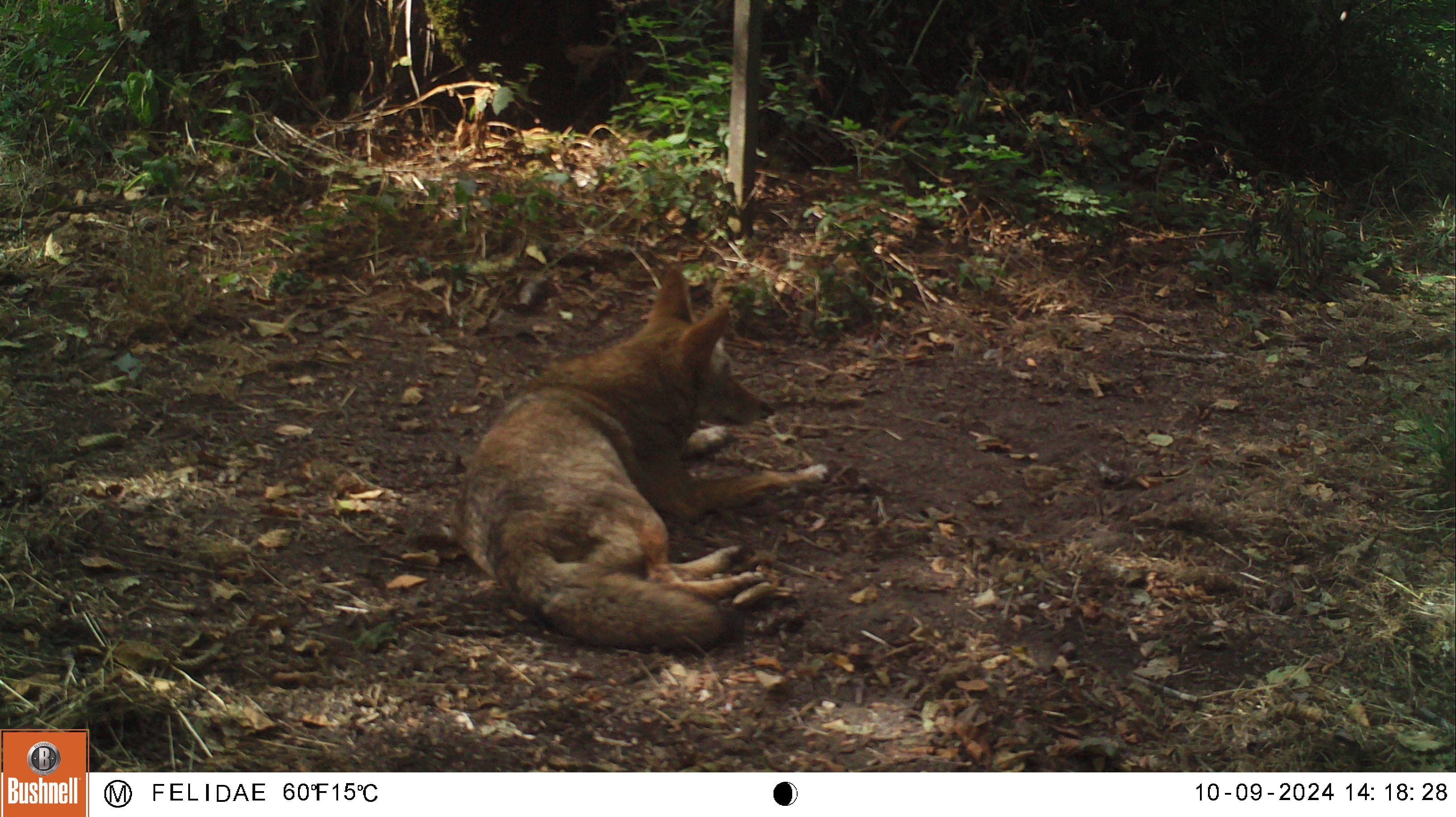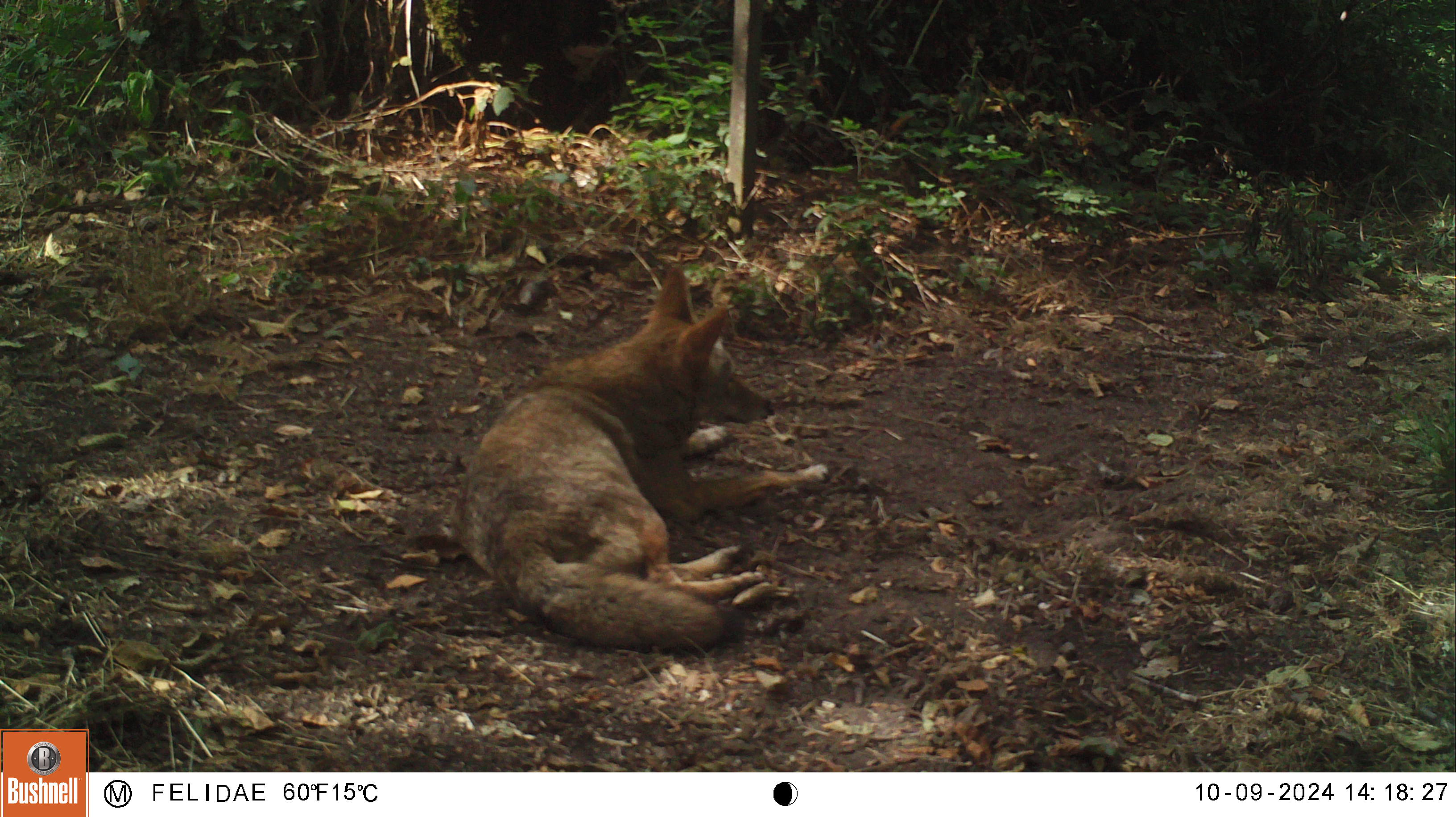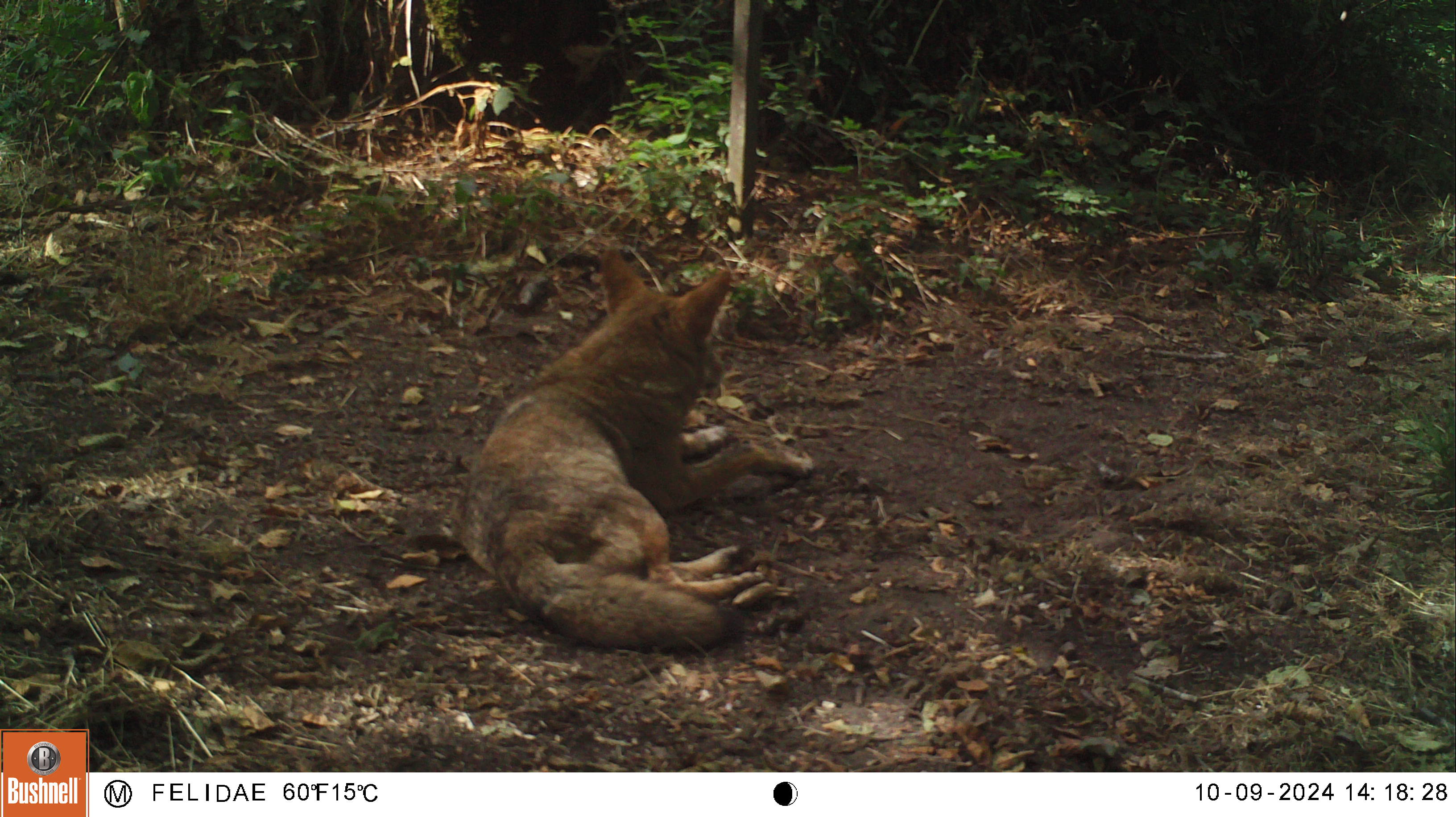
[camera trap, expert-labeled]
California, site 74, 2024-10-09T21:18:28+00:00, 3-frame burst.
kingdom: Animalia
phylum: Chordata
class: Mammalia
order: Carnivora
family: Canidae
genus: Canis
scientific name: Canis latrans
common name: coyote